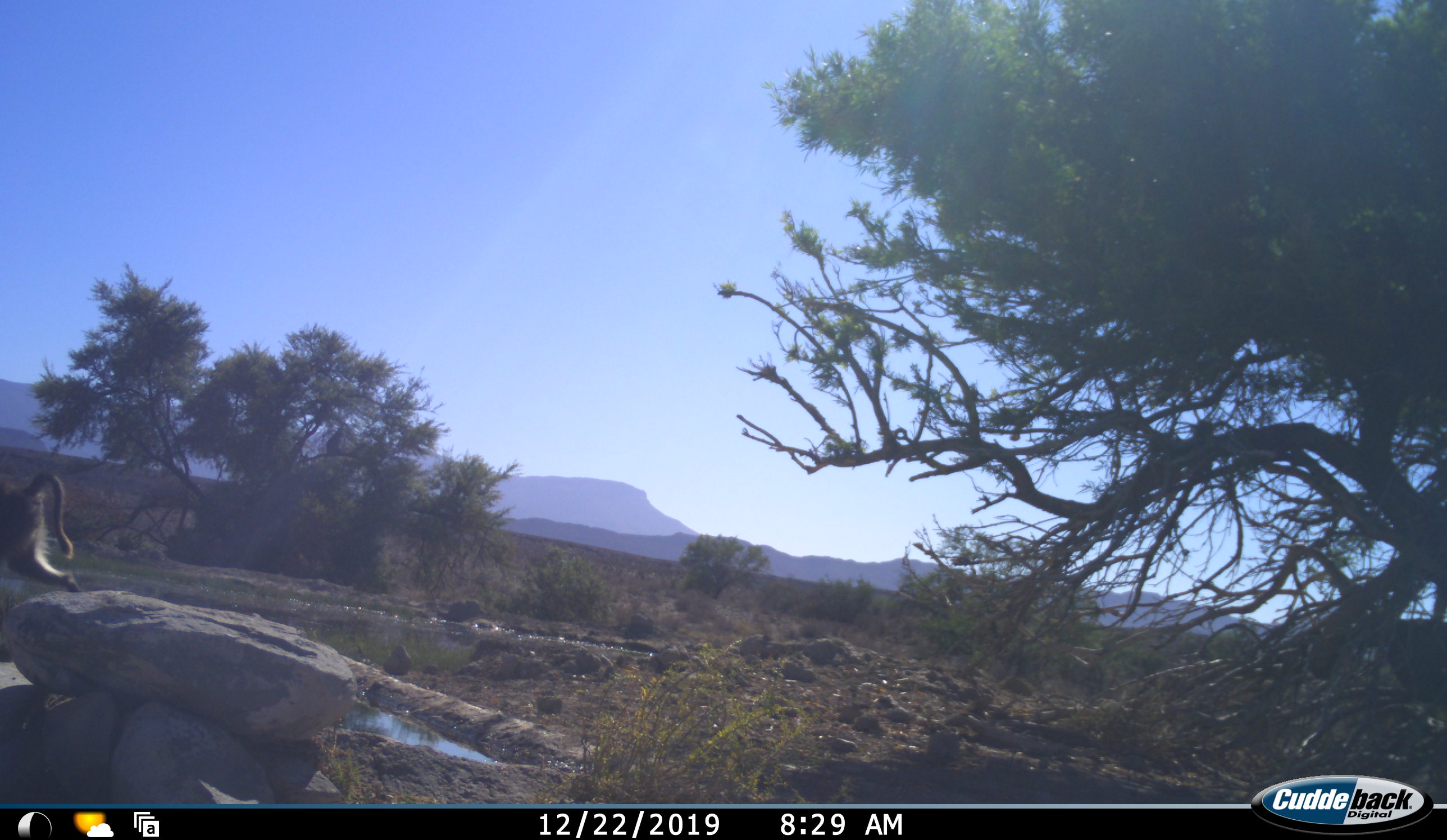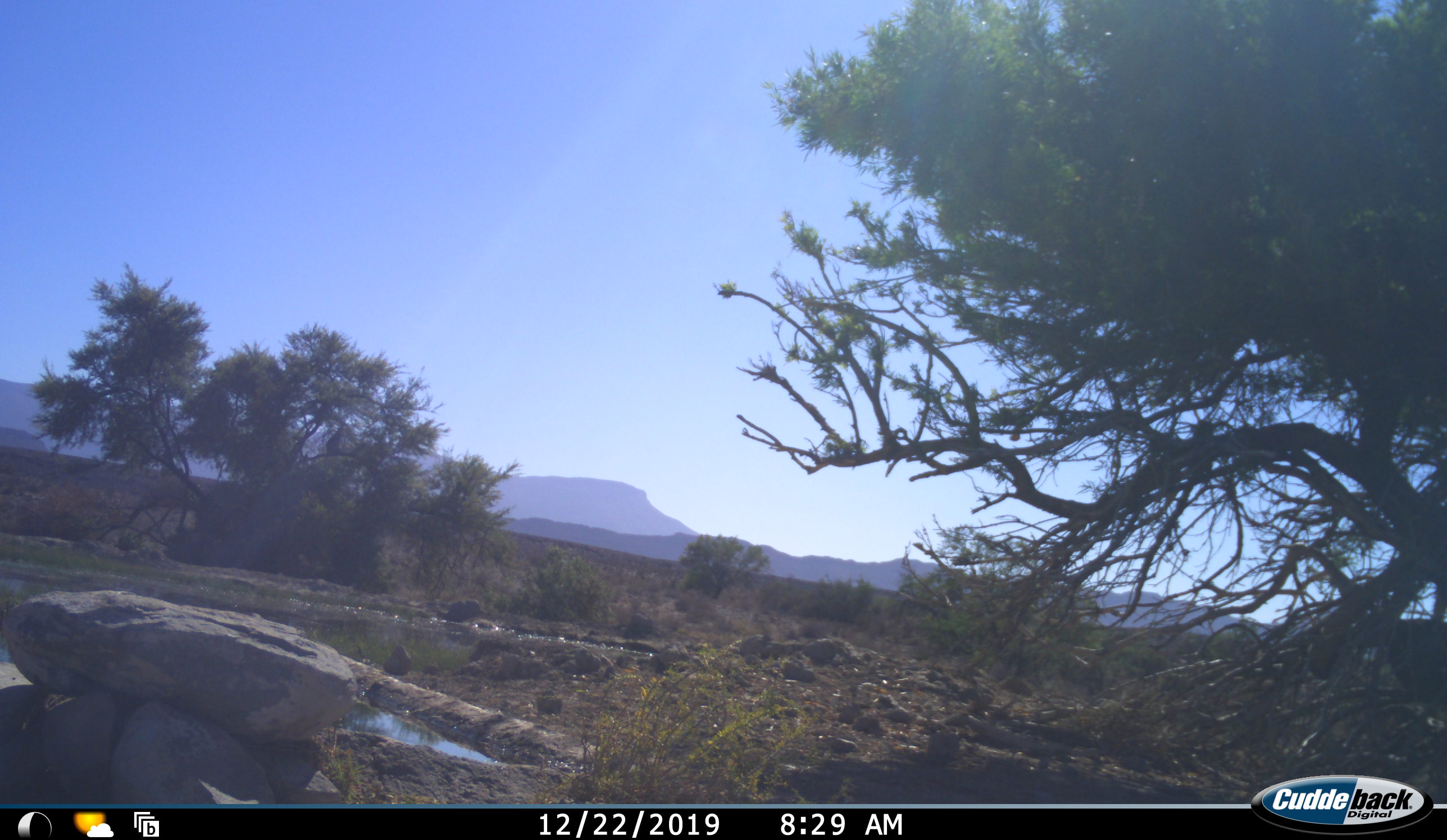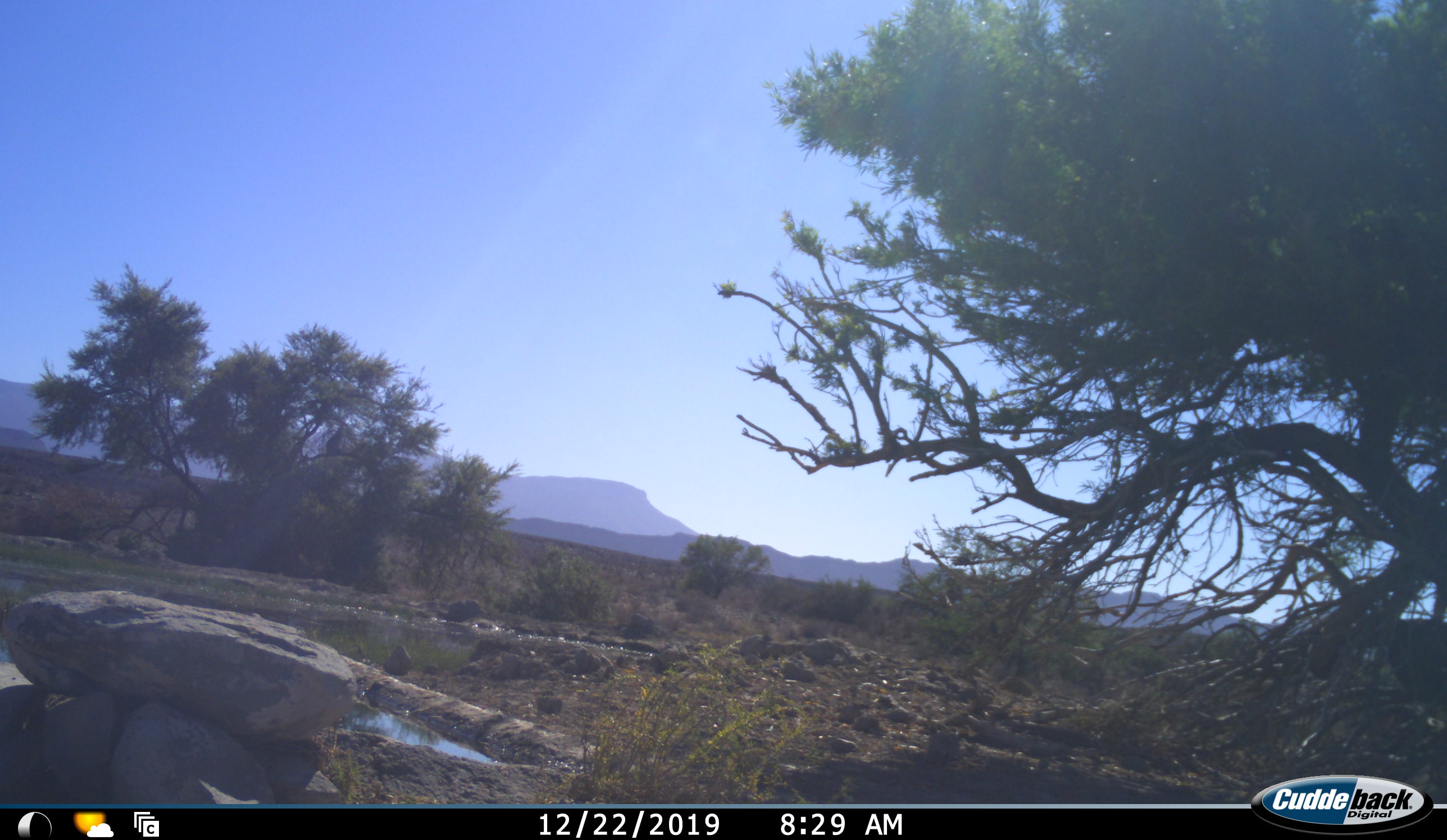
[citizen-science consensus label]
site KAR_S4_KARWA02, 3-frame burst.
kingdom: Animalia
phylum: Chordata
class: Mammalia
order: Primates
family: Cercopithecidae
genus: Papio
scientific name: Papio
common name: baboon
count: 1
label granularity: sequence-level